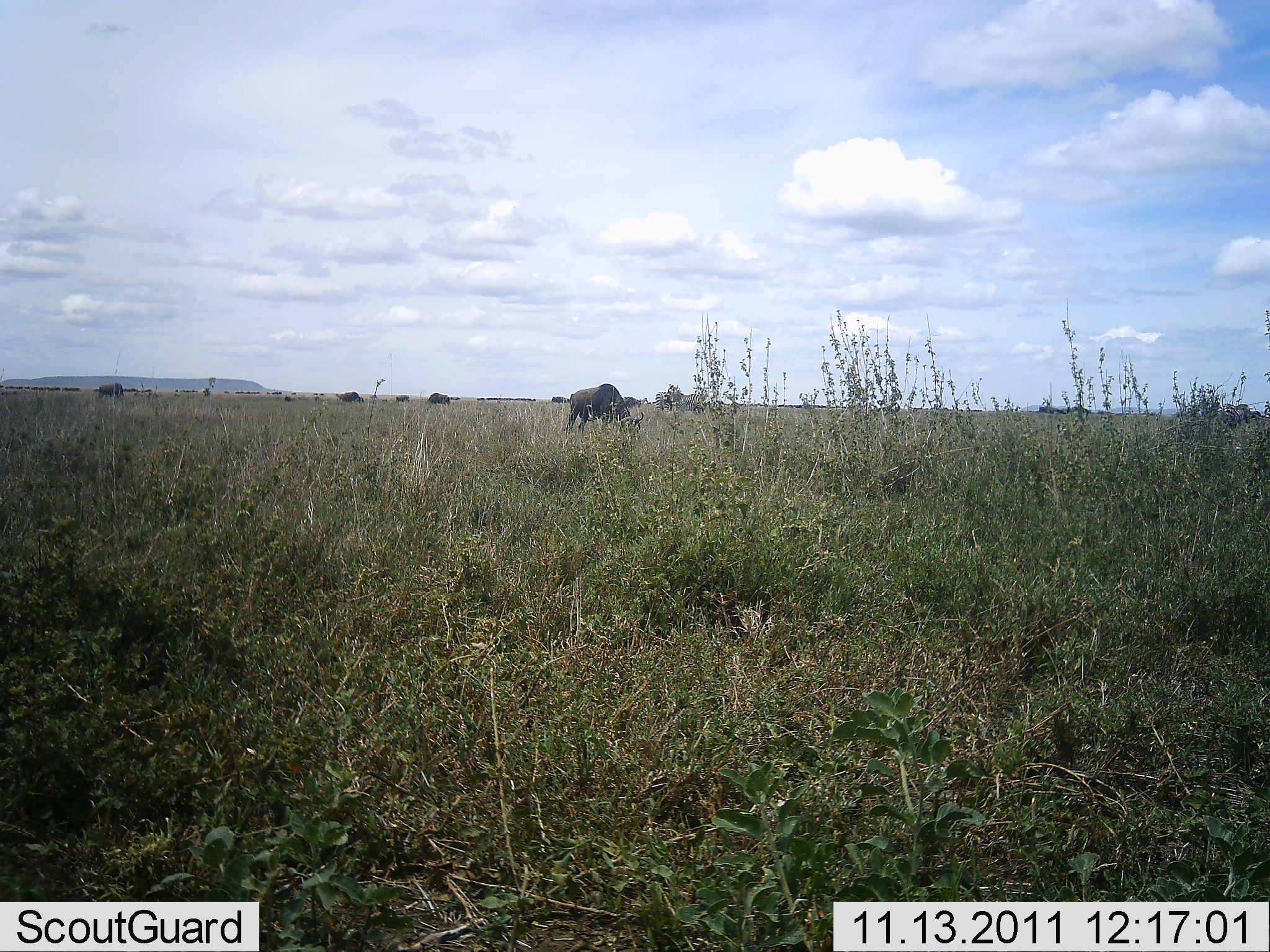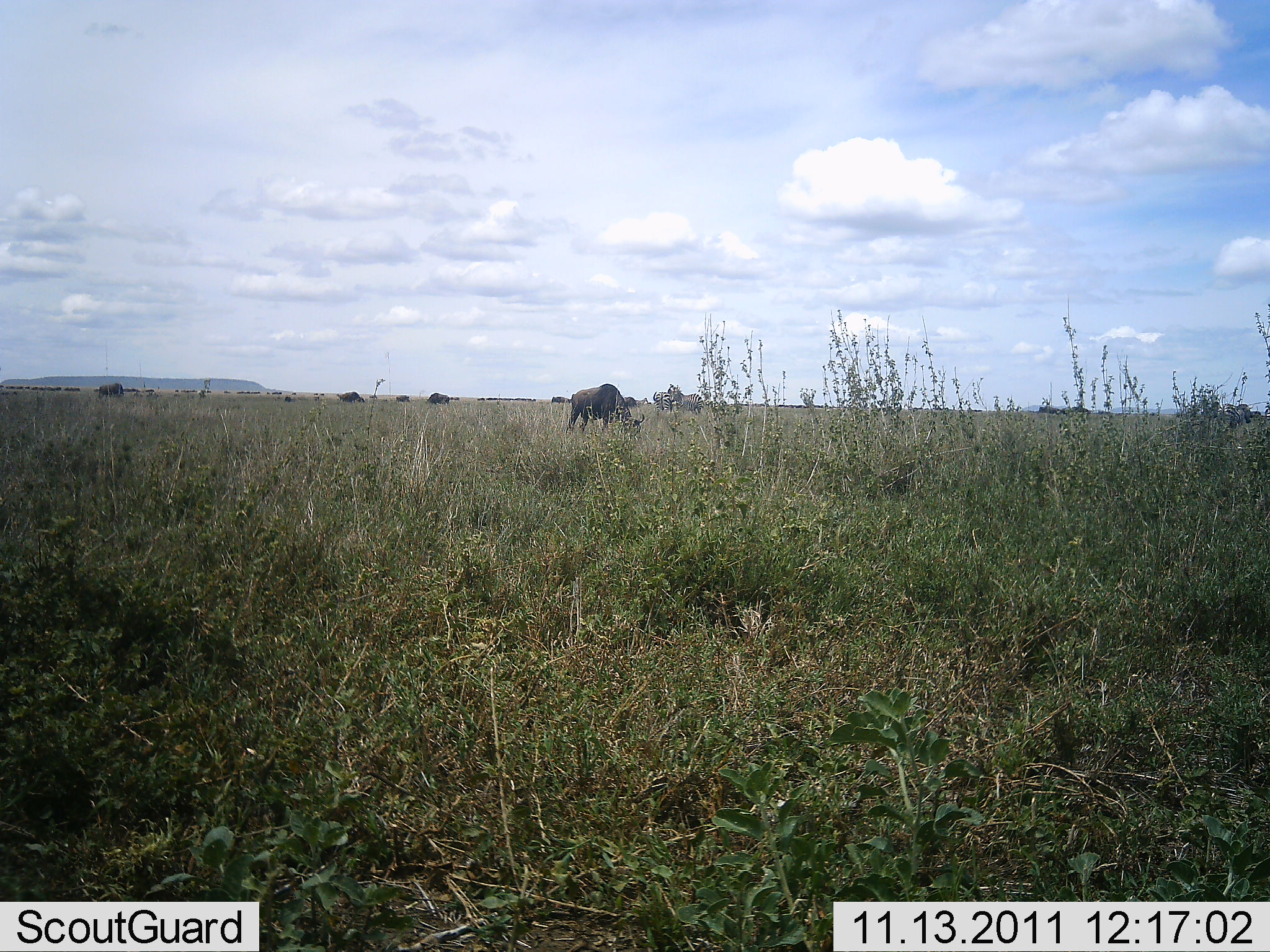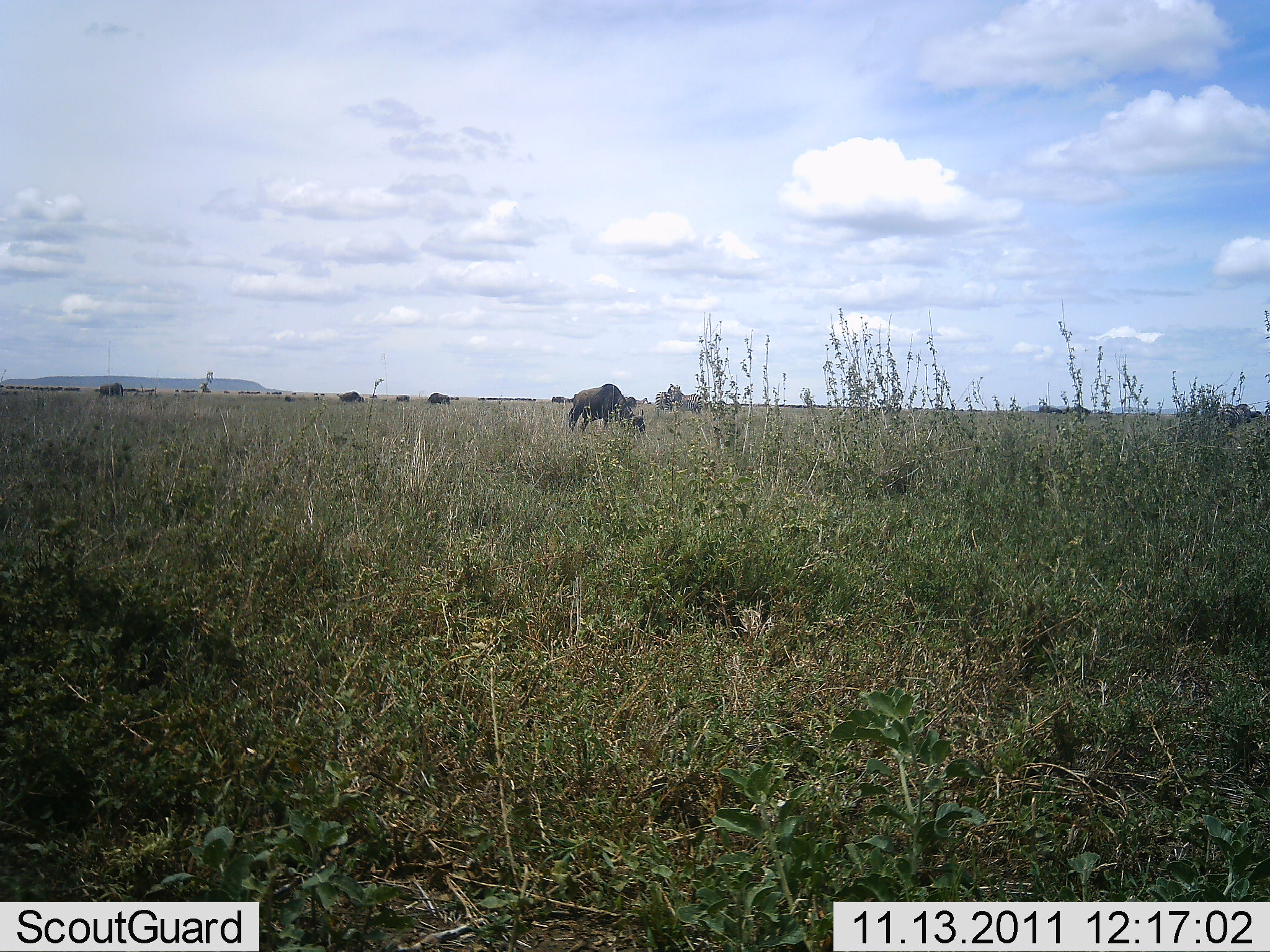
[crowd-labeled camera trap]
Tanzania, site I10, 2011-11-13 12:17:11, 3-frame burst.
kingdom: Animalia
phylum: Chordata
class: Mammalia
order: Artiodactyla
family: Bovidae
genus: Connochaetes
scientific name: Connochaetes taurinus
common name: blue wildebeest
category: wildebeest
Wildebeest (blue wildebeest) (Connochaetes taurinus), count 4. Behavior (volunteer vote fractions): standing 38%, resting 0%, moving 15%, interacting 0%. Young present (vote fraction): 0%. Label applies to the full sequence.